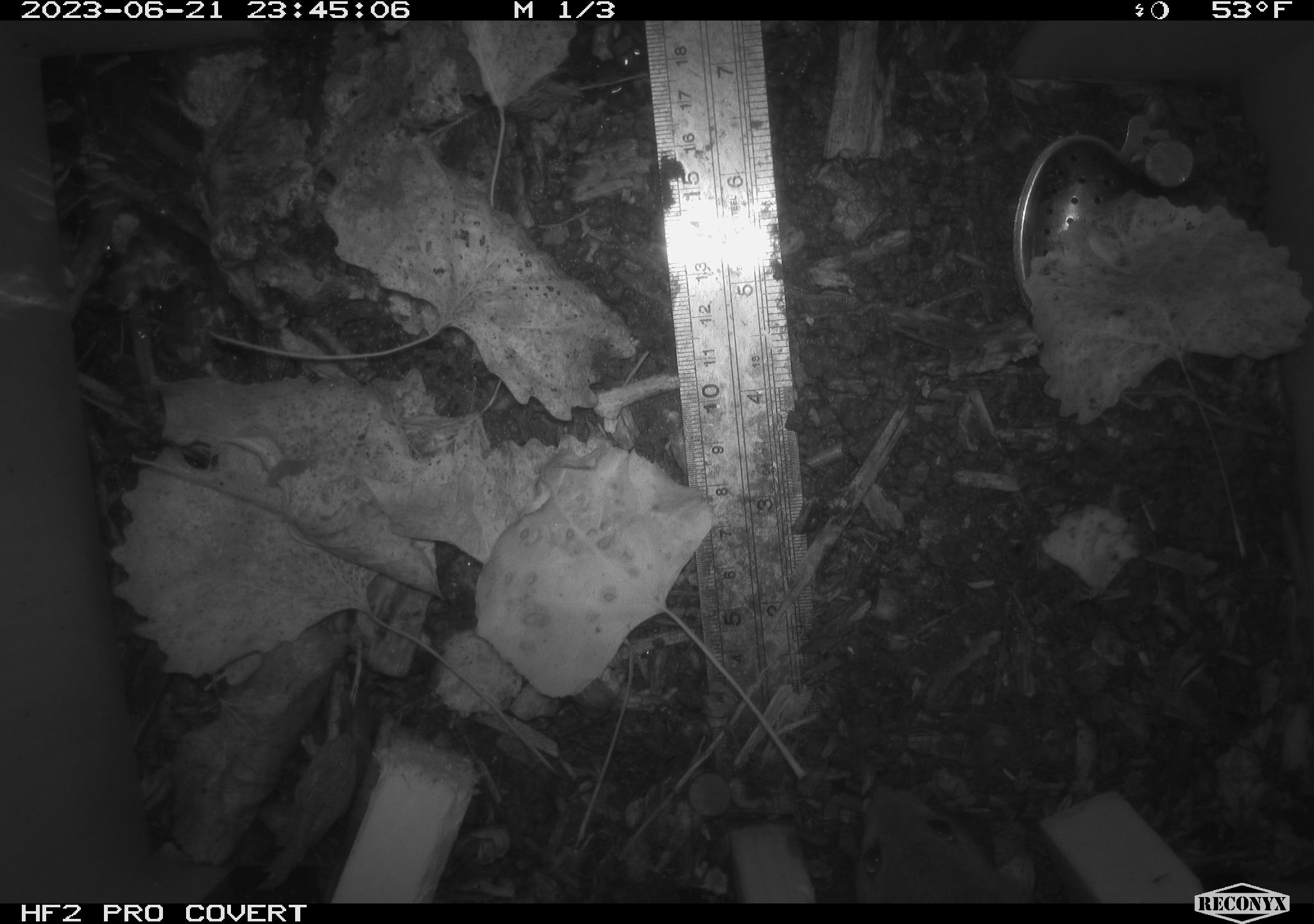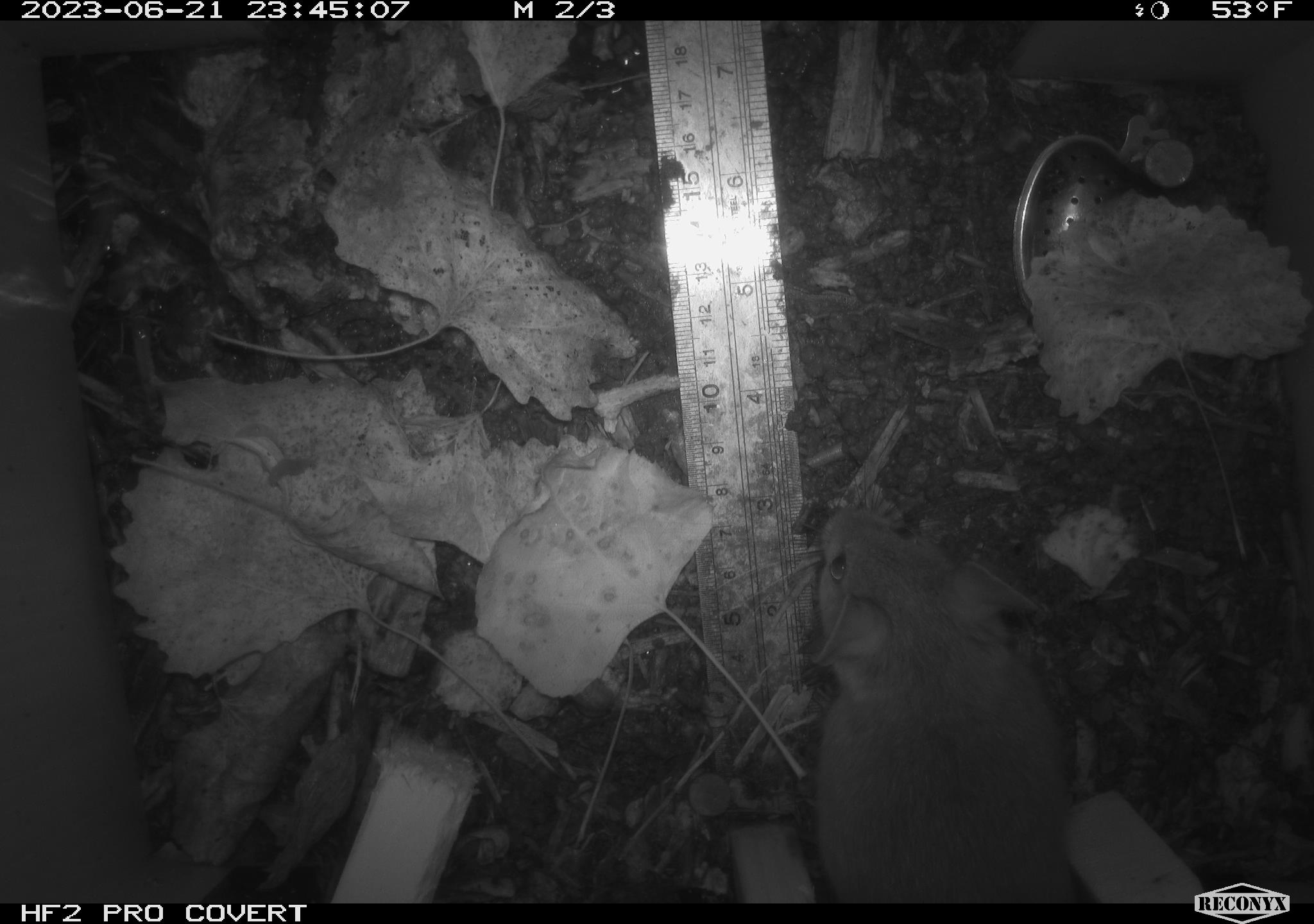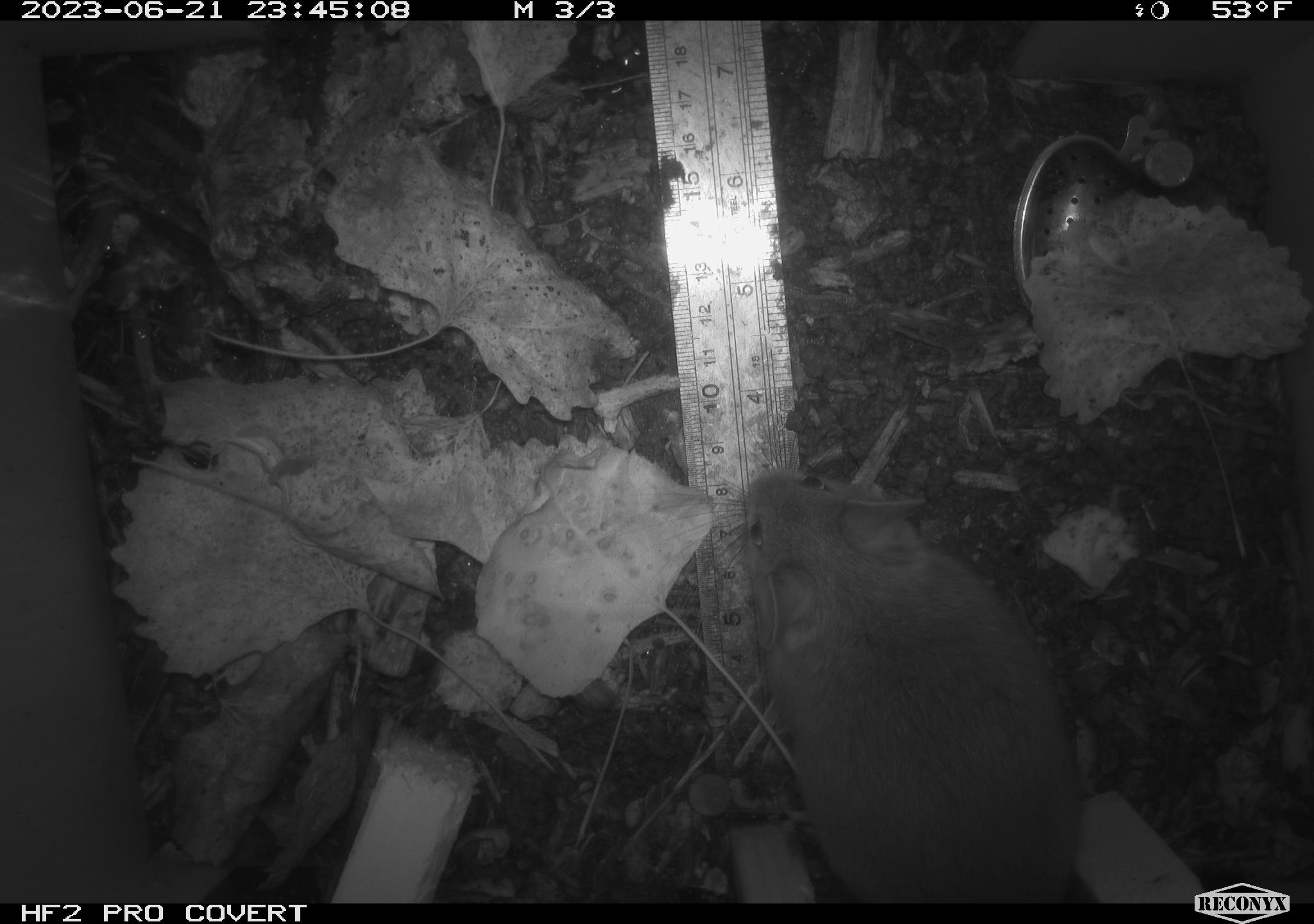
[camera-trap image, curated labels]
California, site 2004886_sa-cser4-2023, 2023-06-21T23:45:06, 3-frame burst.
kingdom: Animalia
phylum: Chordata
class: Mammalia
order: Rodentia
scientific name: Rodentia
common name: mouse species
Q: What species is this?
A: Mouse species (Rodentia).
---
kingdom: Animalia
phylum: Chordata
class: Mammalia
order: Rodentia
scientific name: Rodentia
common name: woodrat or rat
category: woodrat or rat species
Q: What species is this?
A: Woodrat or rat species (woodrat or rat) (Rodentia).